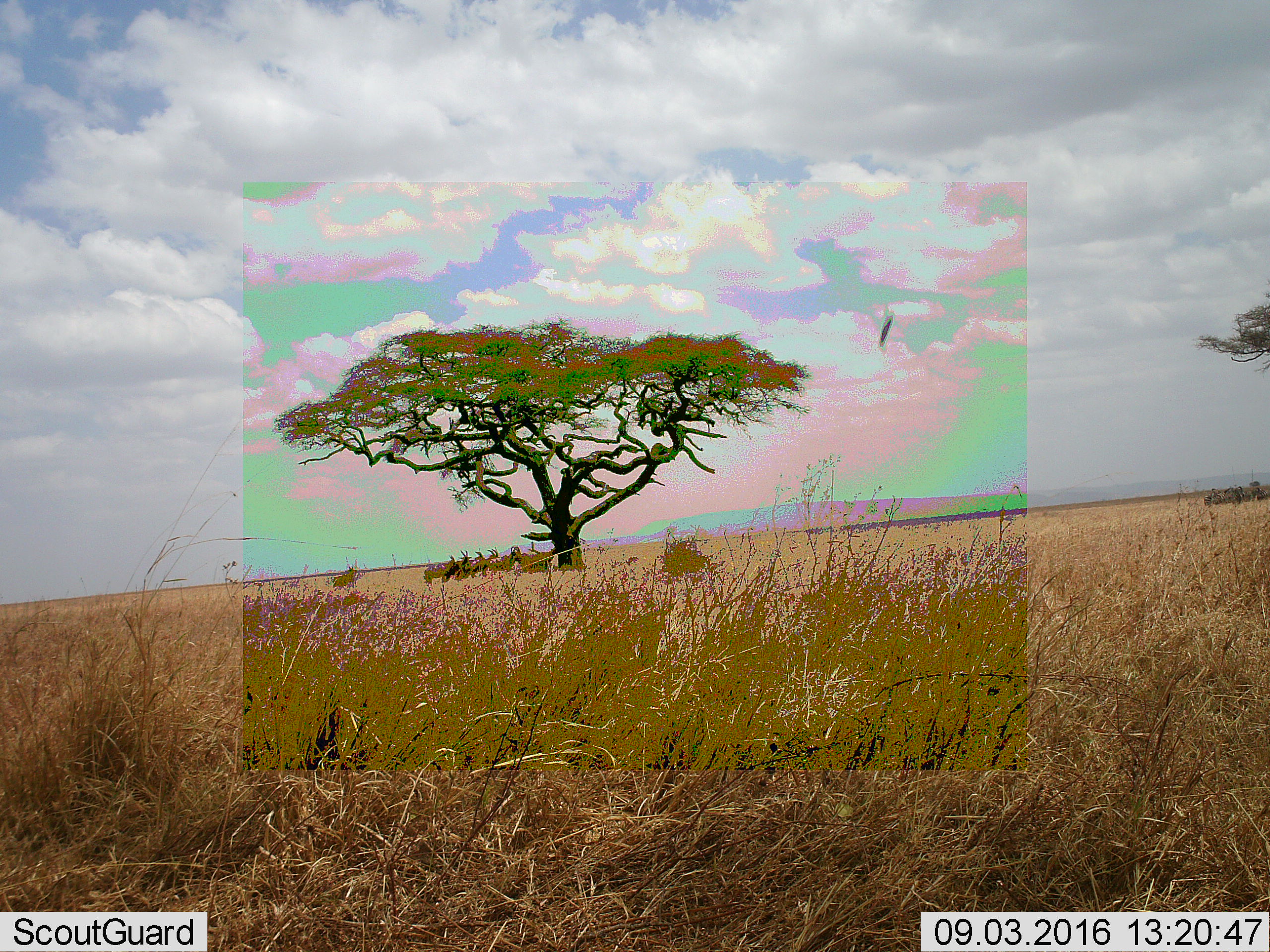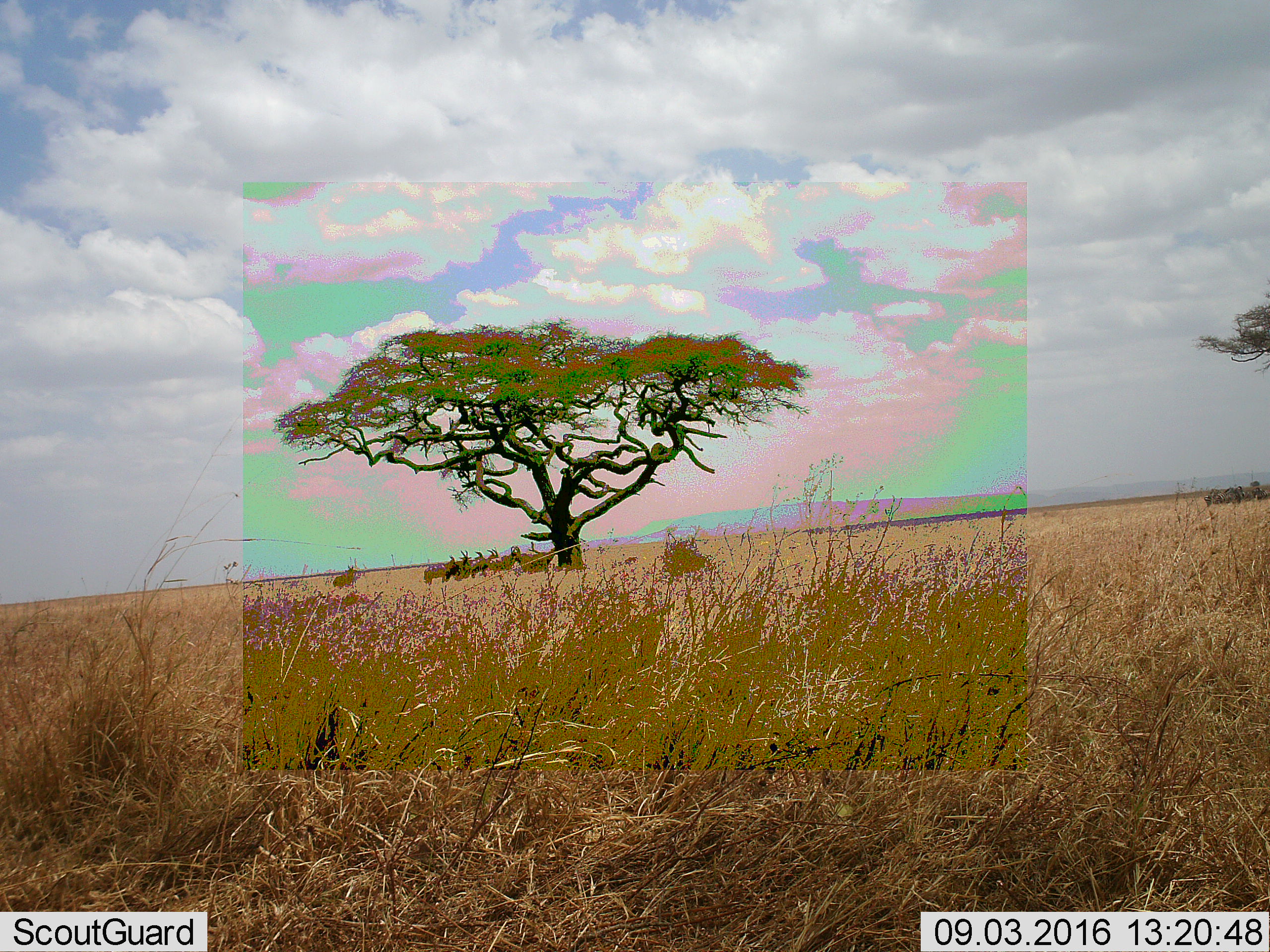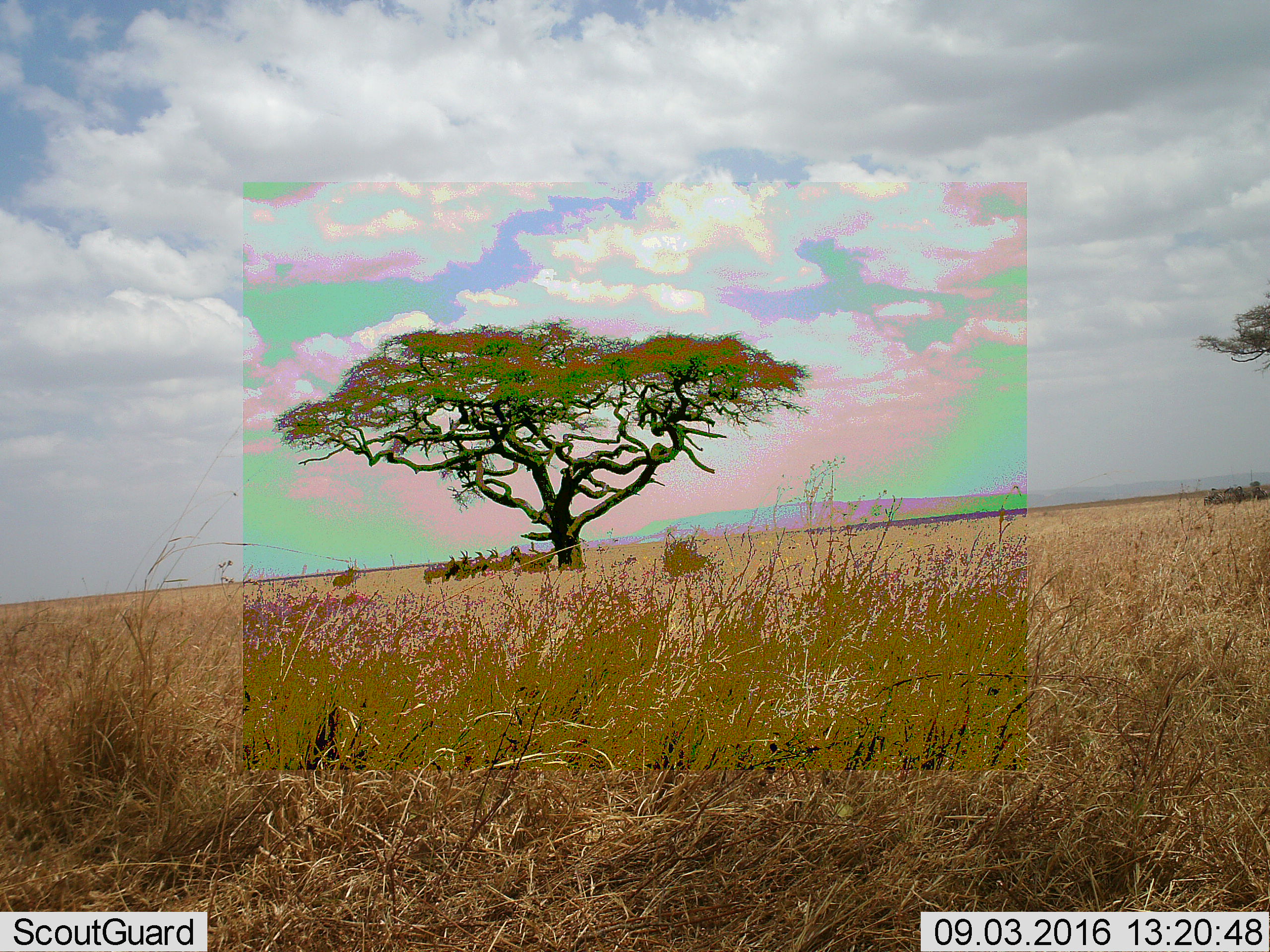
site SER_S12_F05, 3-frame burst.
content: unidentified animal